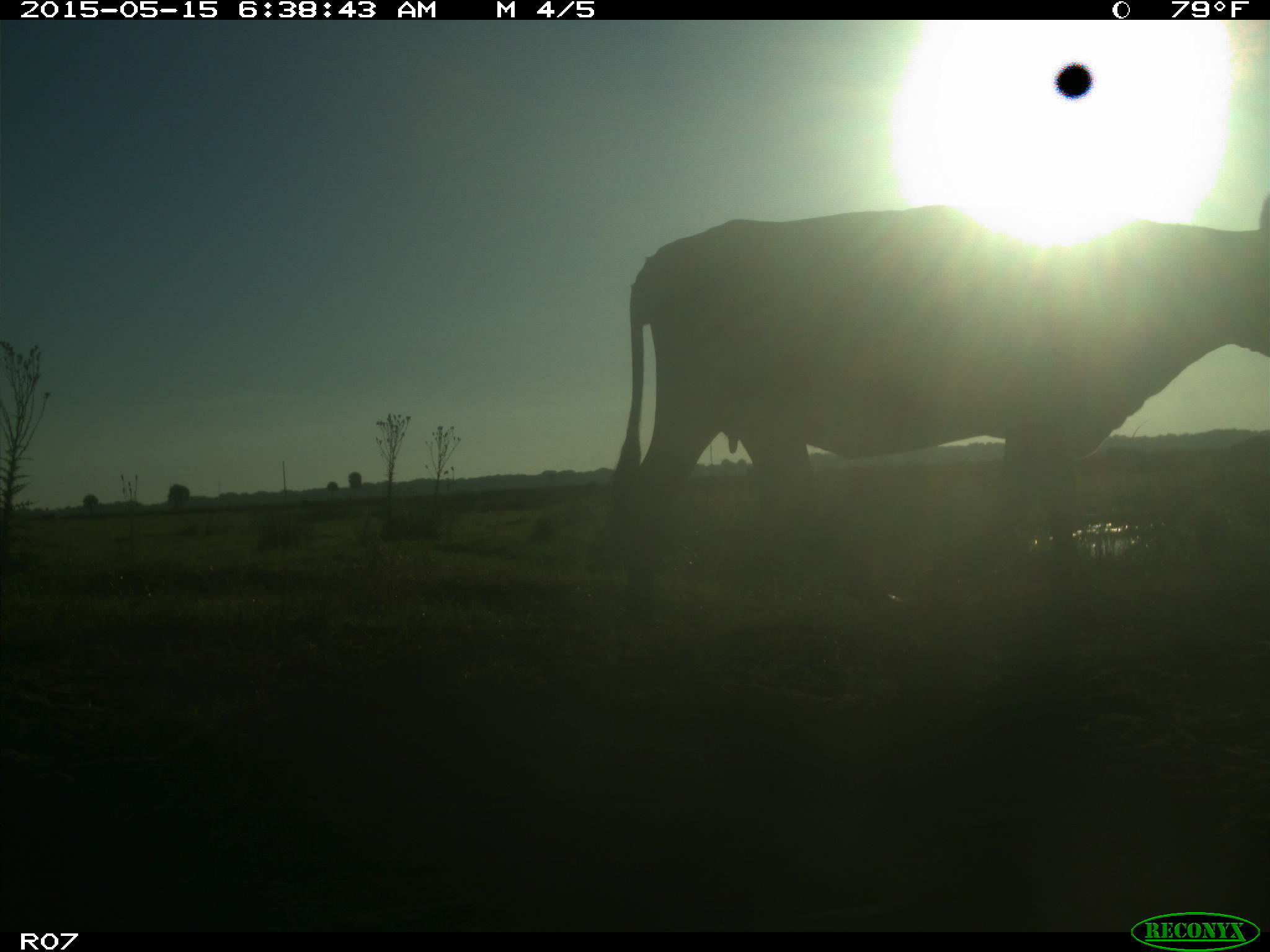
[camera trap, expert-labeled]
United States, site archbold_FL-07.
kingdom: Animalia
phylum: Chordata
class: Mammalia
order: Artiodactyla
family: Bovidae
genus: Bos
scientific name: Bos taurus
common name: domestic cow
Bos taurus (domestic cow).